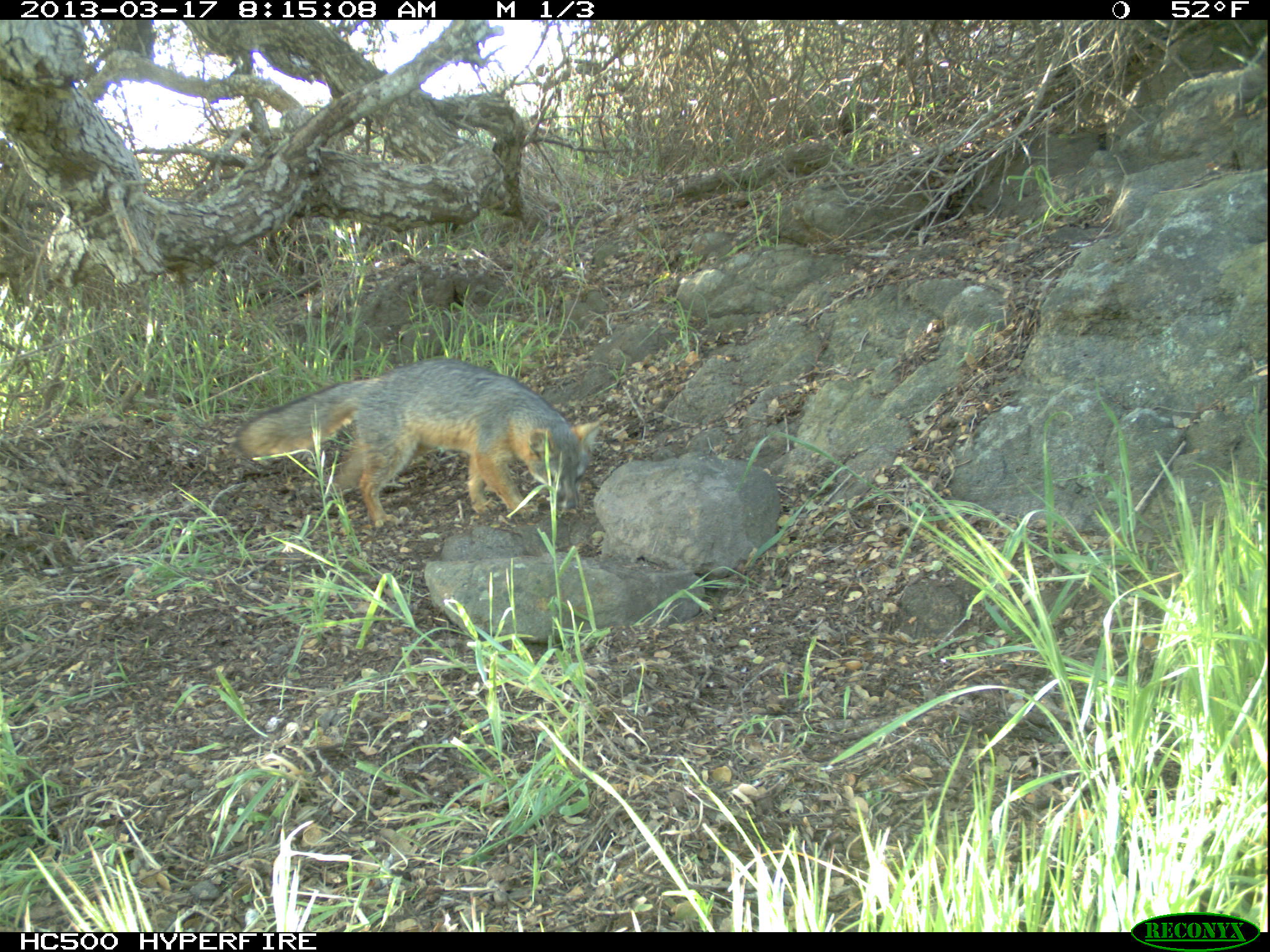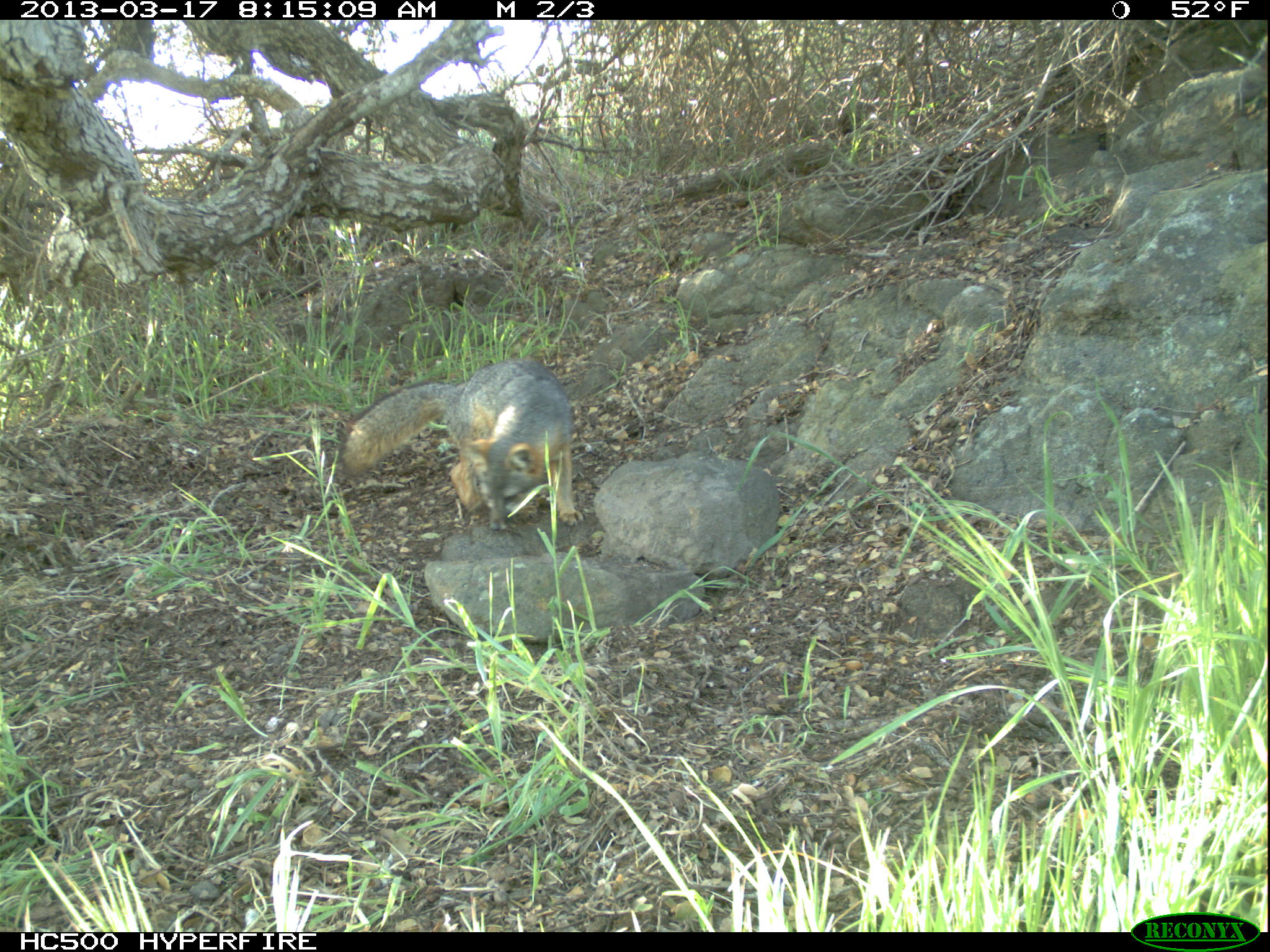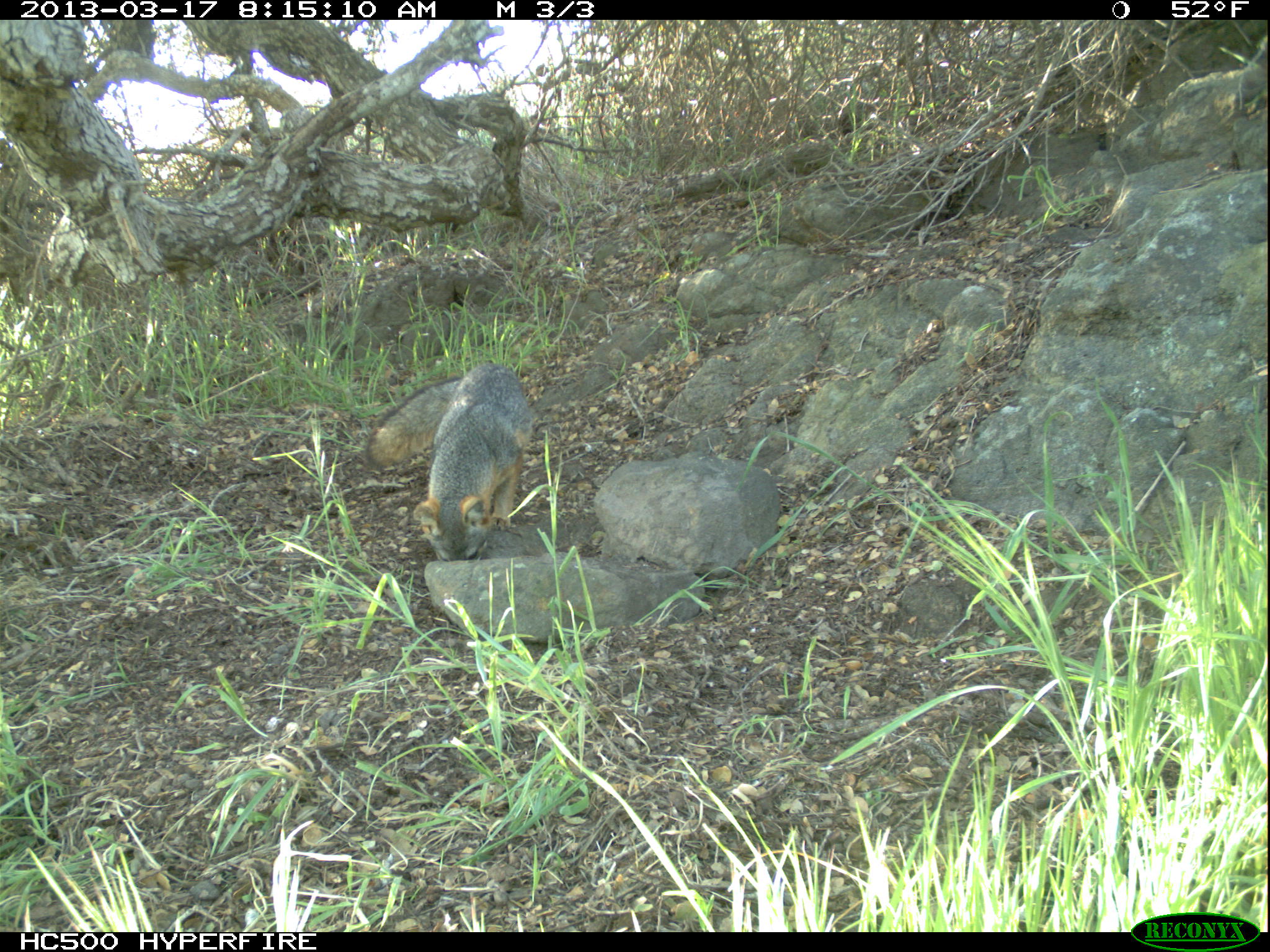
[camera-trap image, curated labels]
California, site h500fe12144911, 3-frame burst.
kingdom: Animalia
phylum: Chordata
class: Mammalia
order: Carnivora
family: Canidae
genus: Urocyon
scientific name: Urocyon littoralis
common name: island fox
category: fox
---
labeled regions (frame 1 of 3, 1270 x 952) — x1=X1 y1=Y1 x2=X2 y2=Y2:
fox: x1=232 y1=358 x2=599 y2=528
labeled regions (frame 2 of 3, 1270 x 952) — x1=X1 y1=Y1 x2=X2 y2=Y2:
fox: x1=337 y1=357 x2=583 y2=531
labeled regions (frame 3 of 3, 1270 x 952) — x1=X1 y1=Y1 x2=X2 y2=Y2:
fox: x1=366 y1=363 x2=533 y2=561